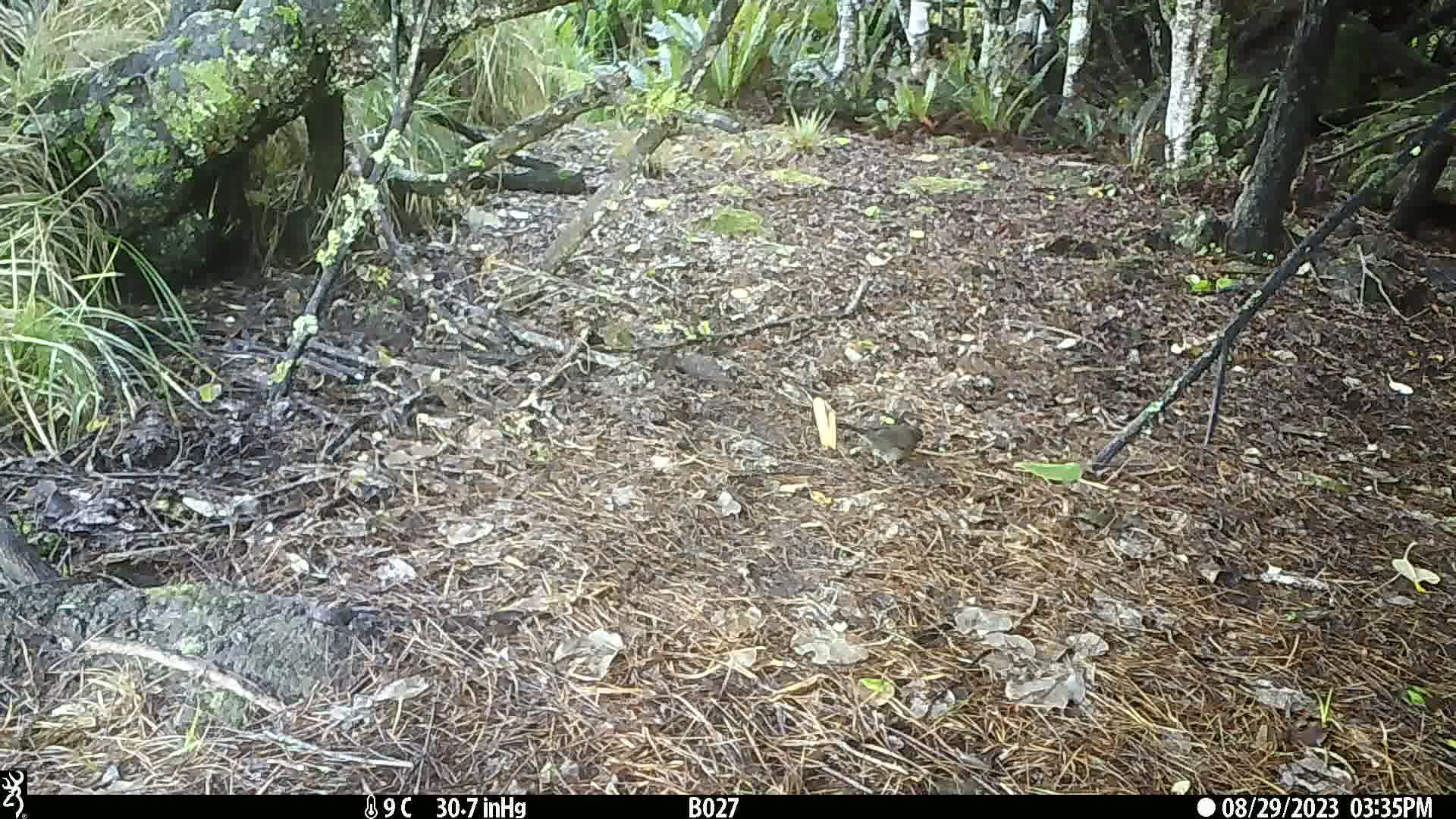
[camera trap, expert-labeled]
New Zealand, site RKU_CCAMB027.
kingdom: Animalia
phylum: Chordata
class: Aves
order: Passeriformes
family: Turdidae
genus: Turdus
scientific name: Turdus merula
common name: eurasian blackbird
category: blackbird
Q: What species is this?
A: Blackbird (eurasian blackbird) (Turdus merula).